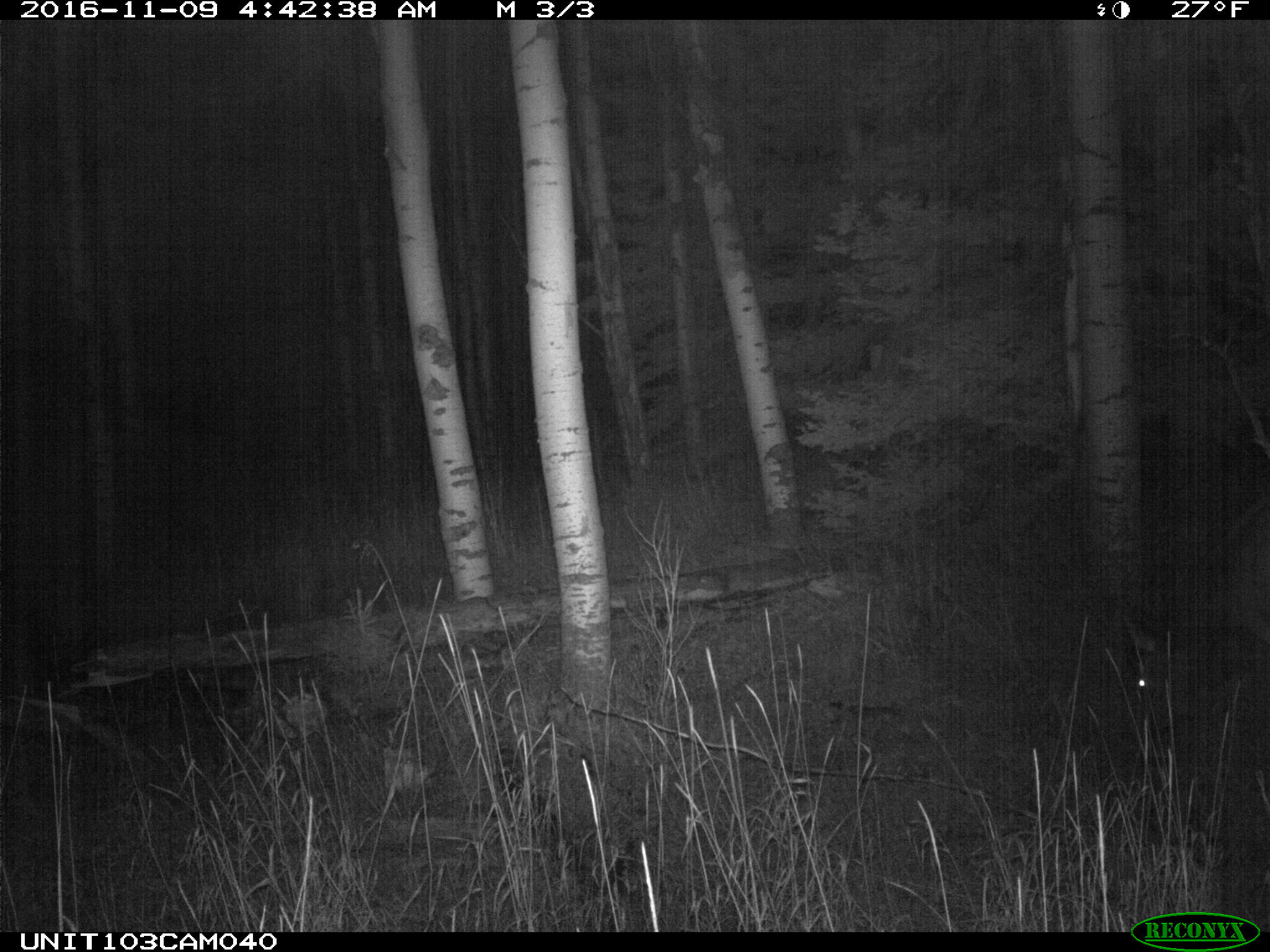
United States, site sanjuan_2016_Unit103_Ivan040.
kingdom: Animalia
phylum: Chordata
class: Mammalia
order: Artiodactyla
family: Cervidae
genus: Cervus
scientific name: Cervus elaphus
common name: red deer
Cervus elaphus (red deer).